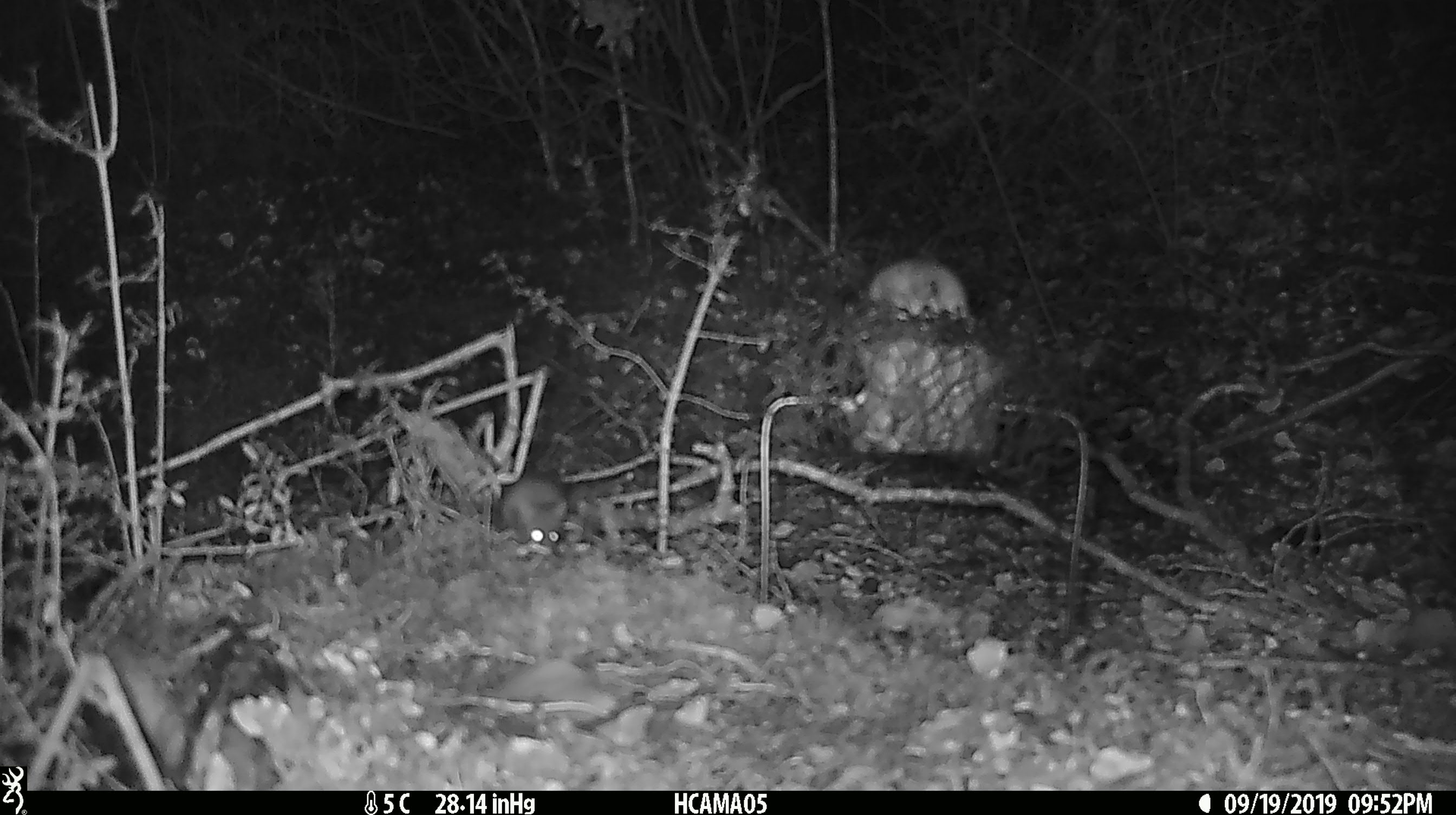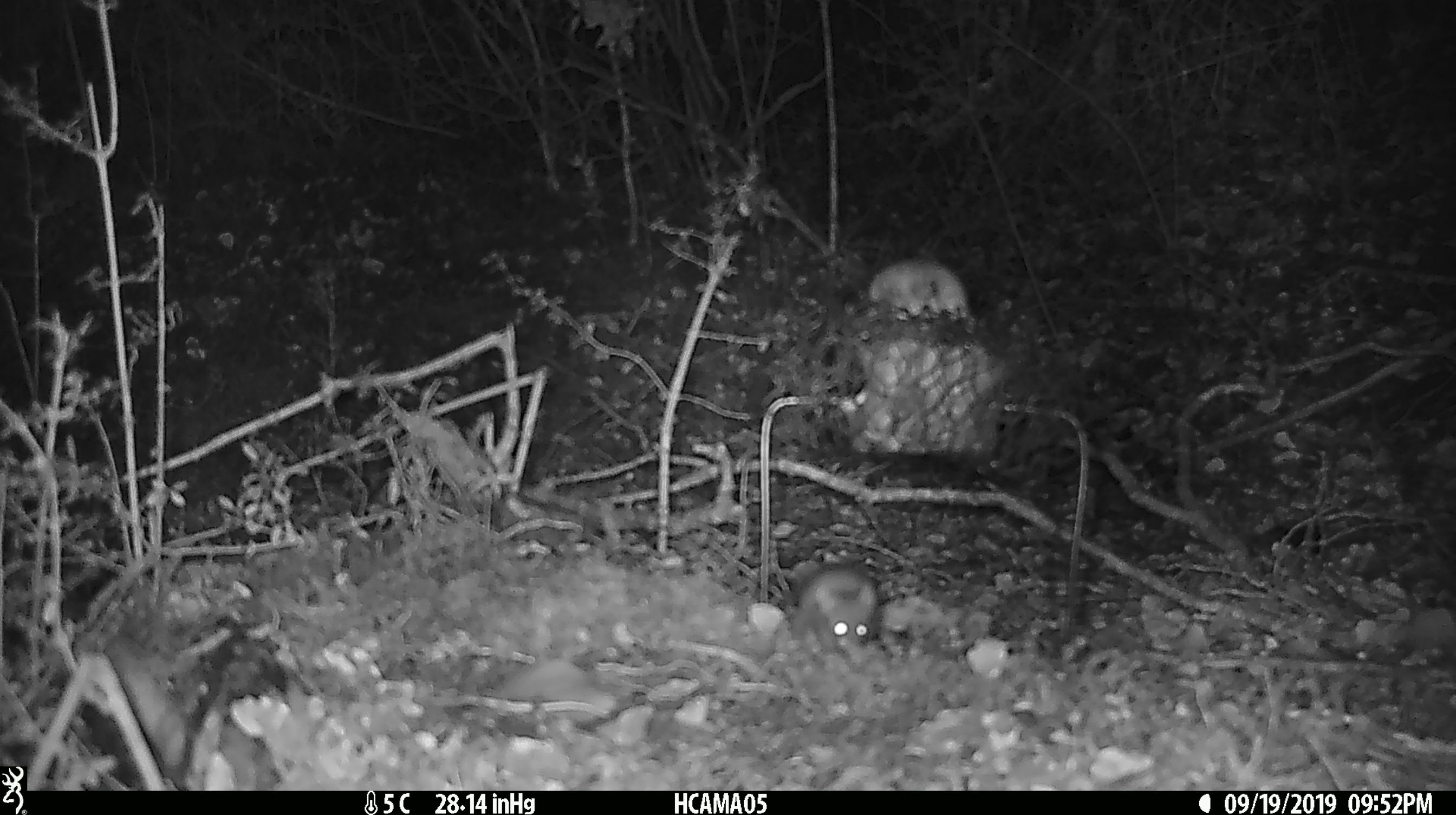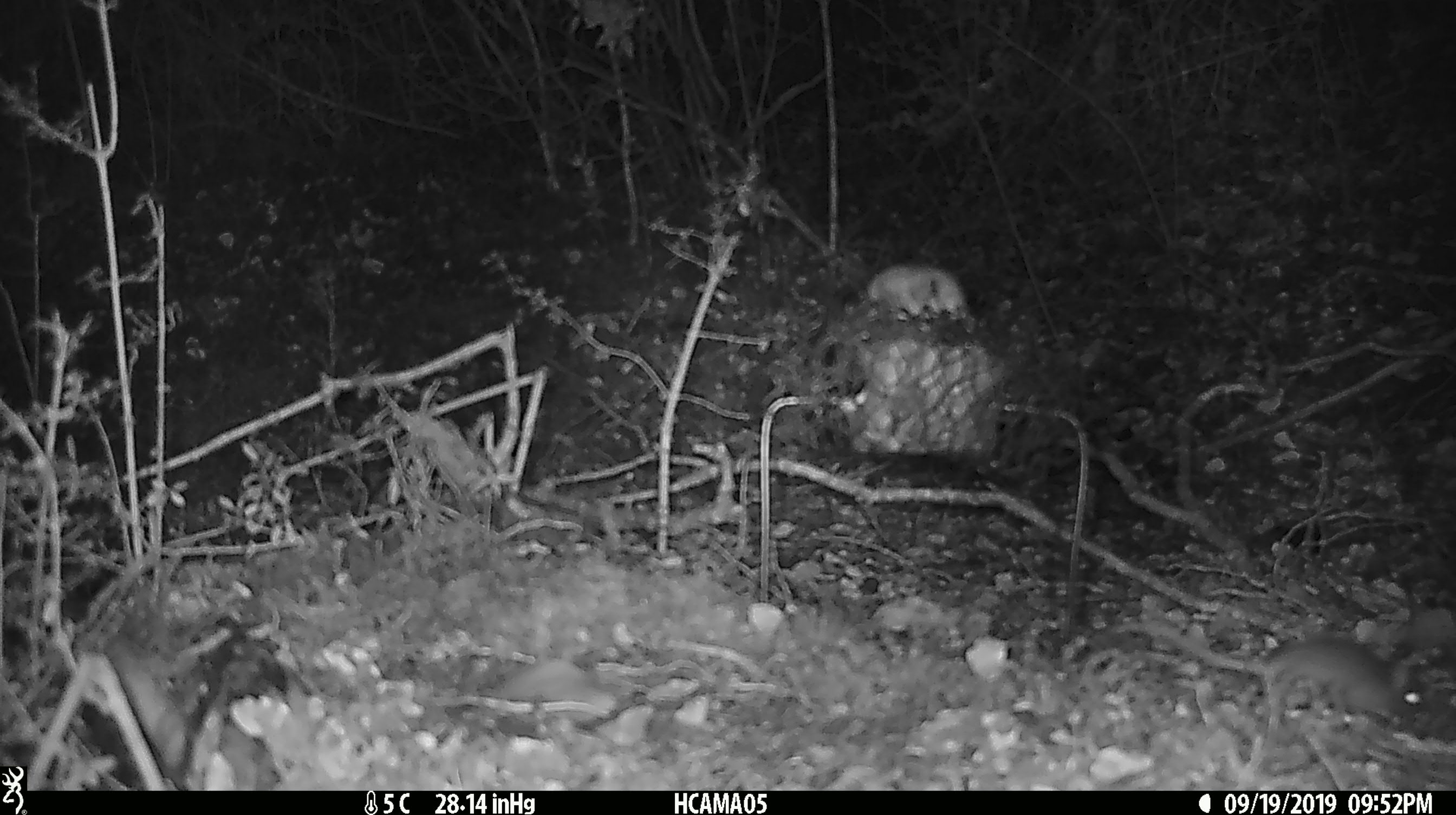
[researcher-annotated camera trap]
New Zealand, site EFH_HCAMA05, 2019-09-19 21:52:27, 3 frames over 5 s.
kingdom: Animalia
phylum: Chordata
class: Mammalia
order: Rodentia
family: Muridae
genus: Mus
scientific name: Mus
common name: mouse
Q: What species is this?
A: Mouse (Mus).